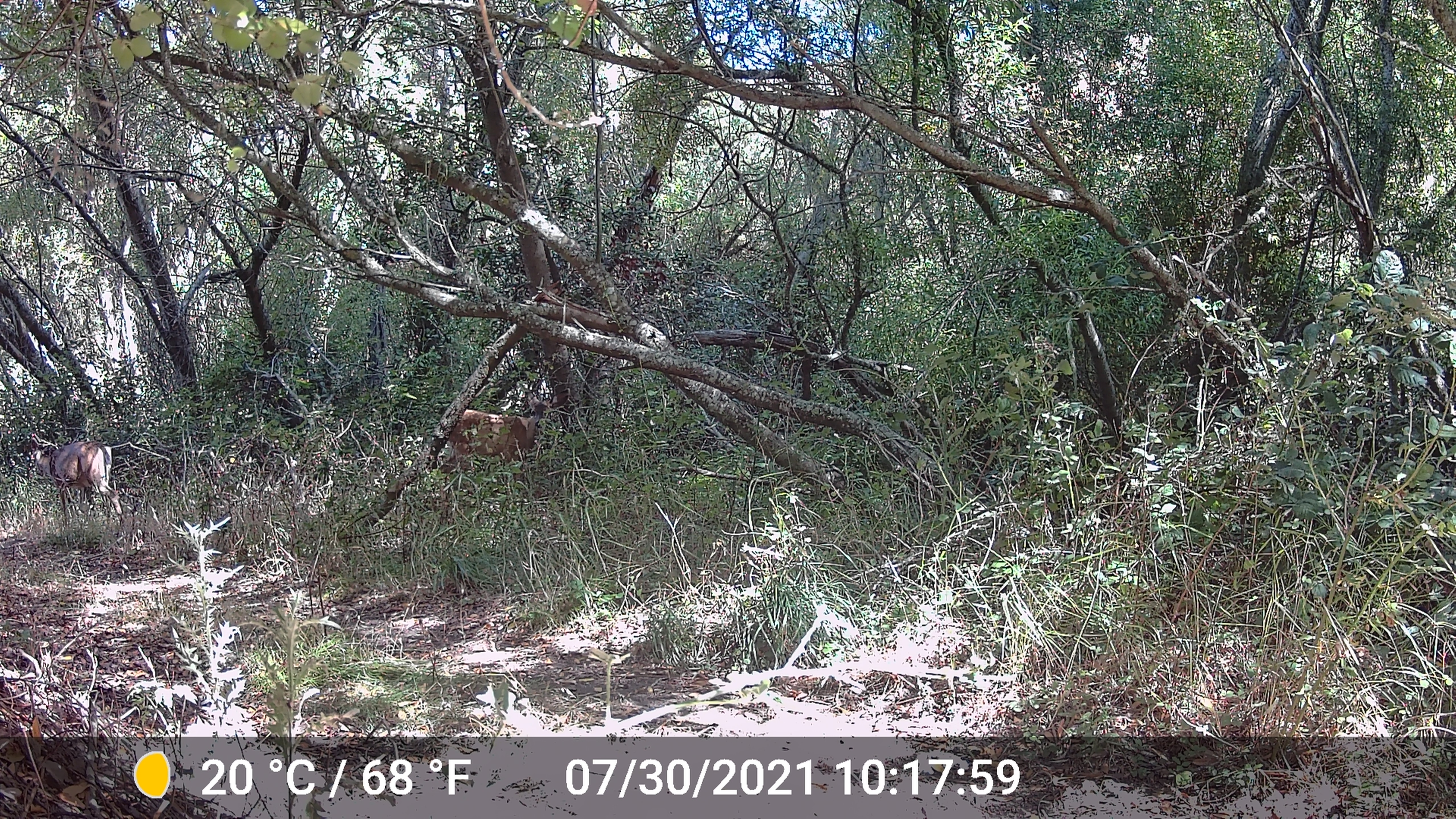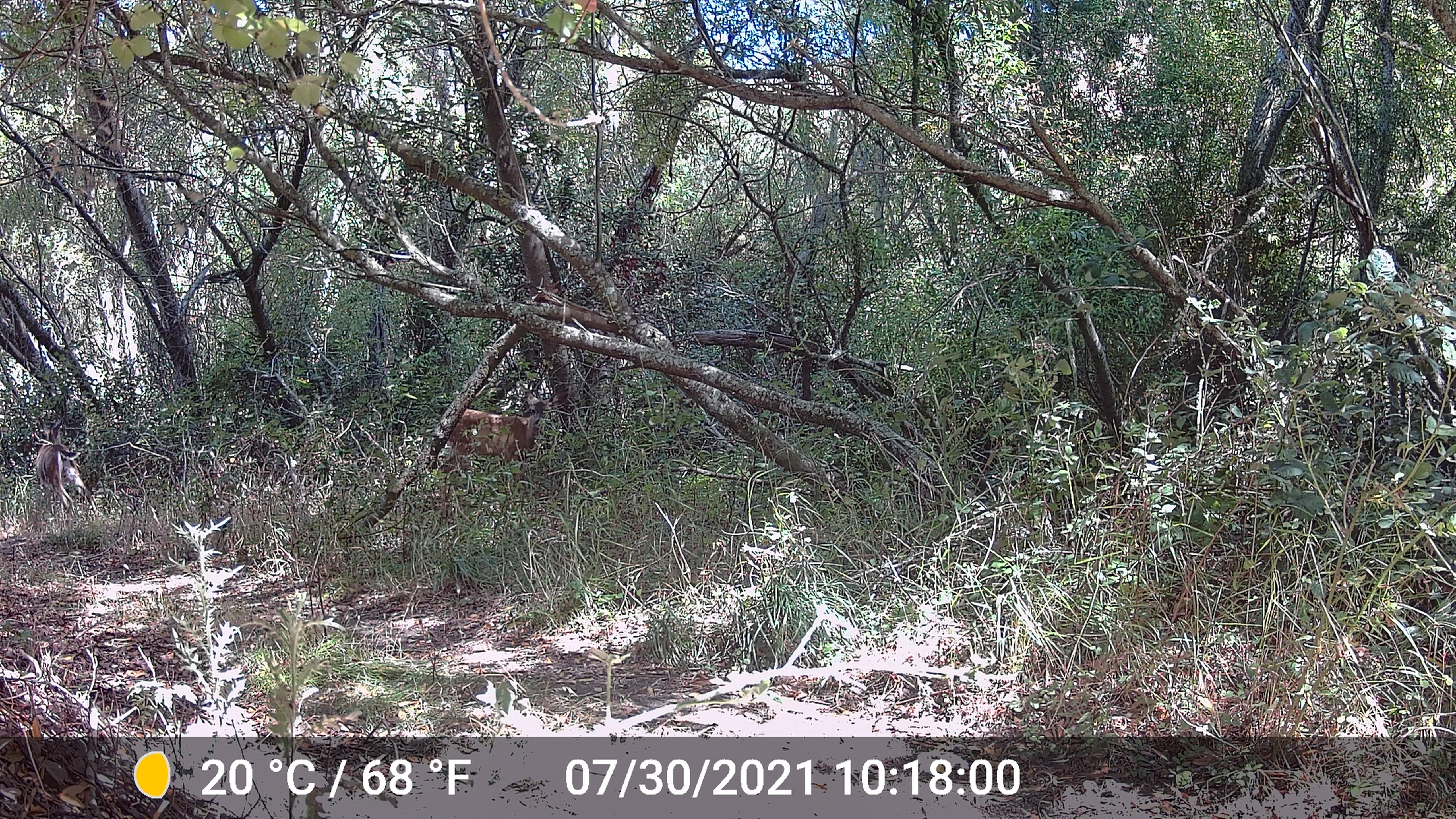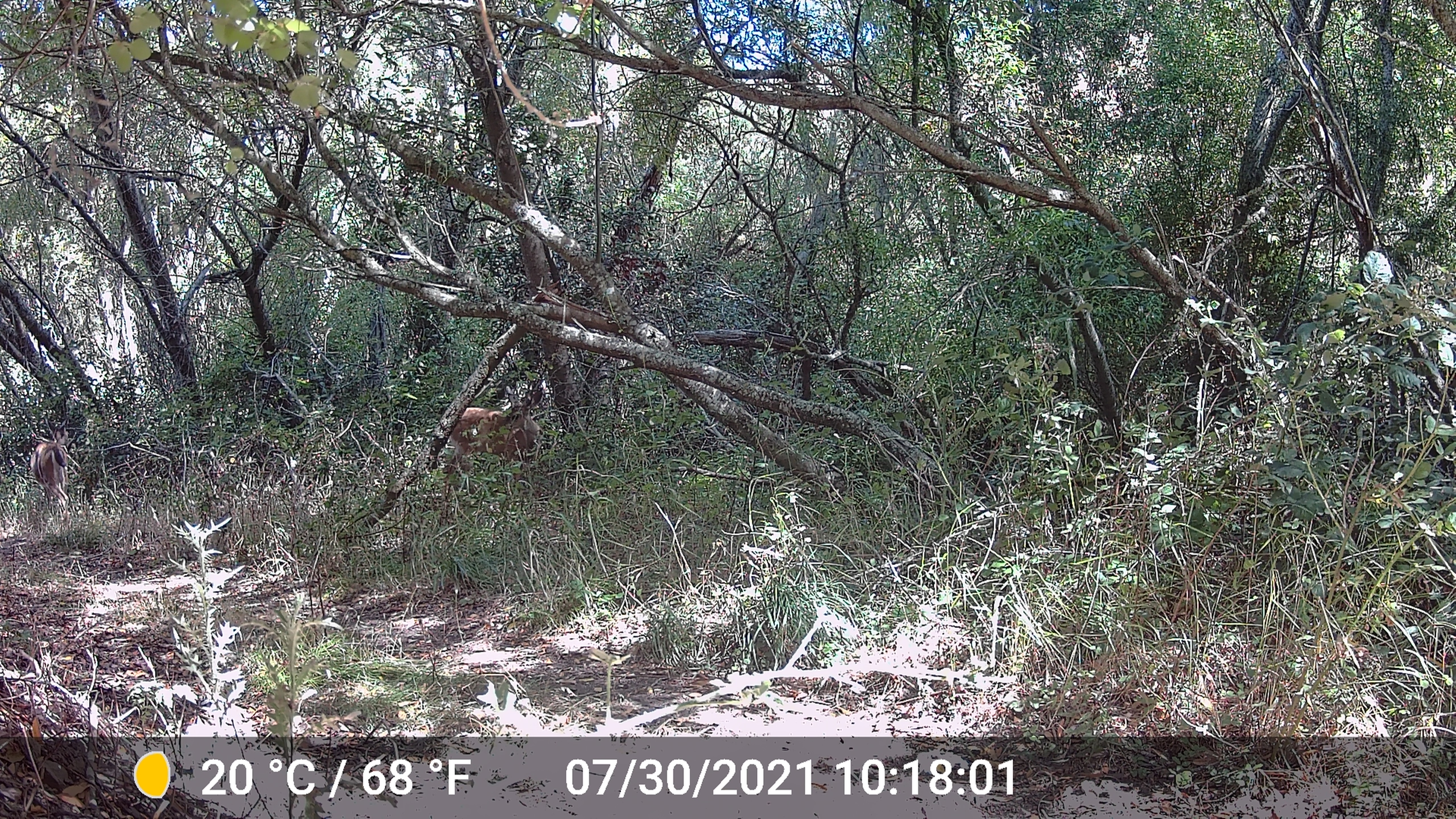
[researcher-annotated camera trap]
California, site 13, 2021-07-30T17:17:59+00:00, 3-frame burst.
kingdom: Animalia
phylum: Chordata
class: Mammalia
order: Artiodactyla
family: Cervidae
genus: Odocoileus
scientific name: Odocoileus hemionus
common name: mule deer